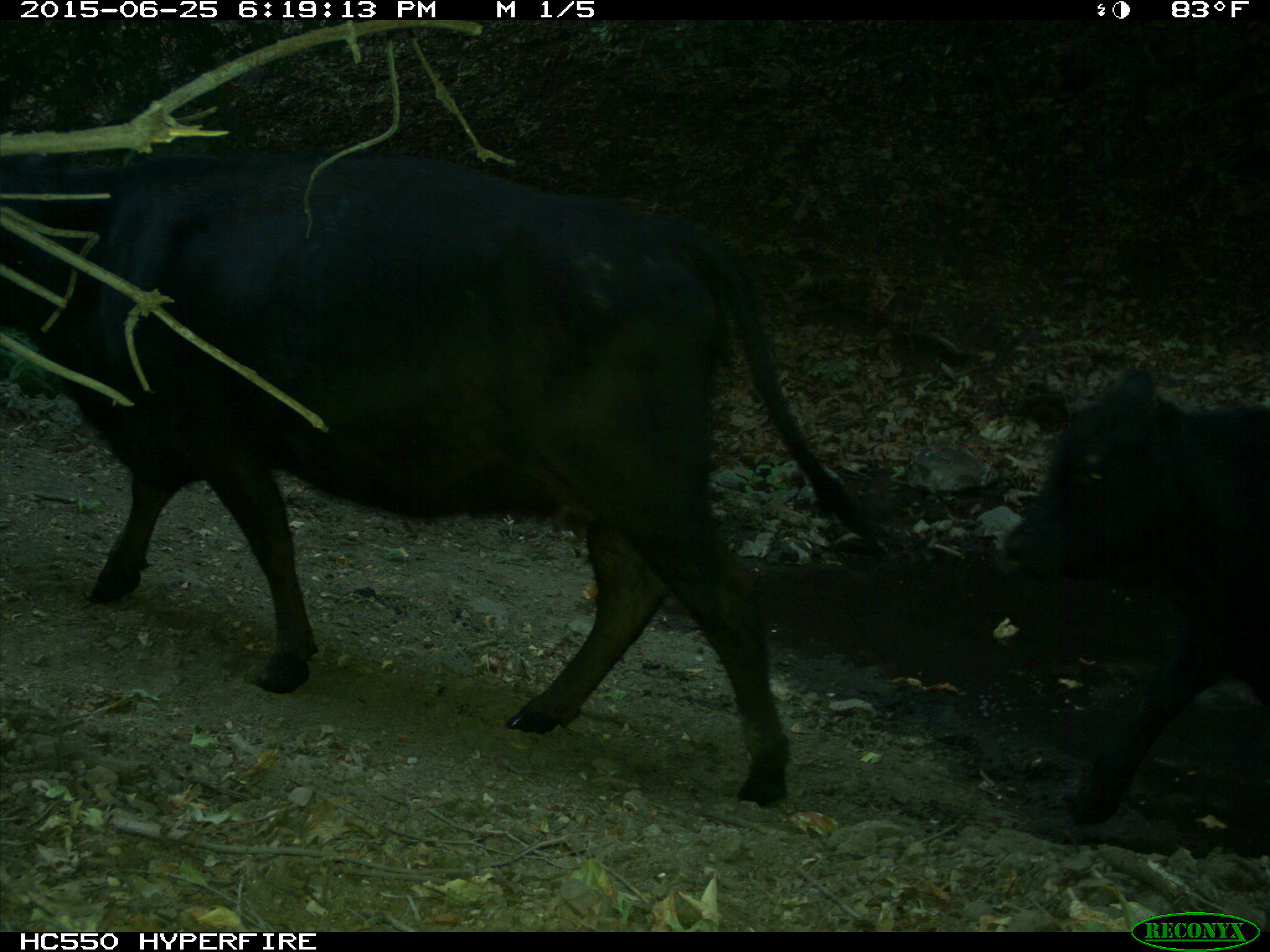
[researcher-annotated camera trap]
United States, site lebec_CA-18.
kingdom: Animalia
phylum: Chordata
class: Mammalia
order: Artiodactyla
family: Bovidae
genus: Bos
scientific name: Bos taurus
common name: domestic cow